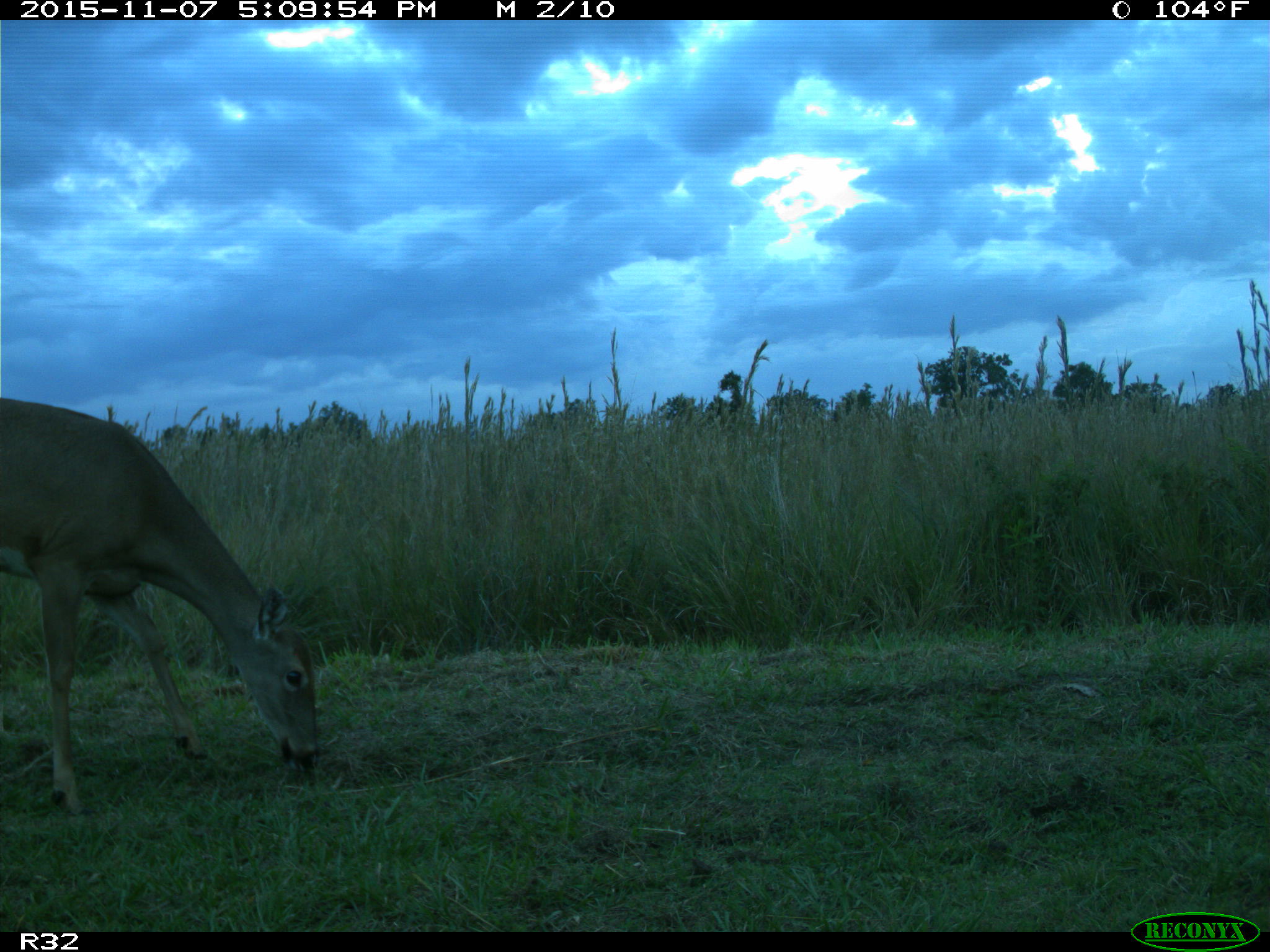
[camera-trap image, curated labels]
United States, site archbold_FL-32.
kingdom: Animalia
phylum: Chordata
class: Mammalia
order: Artiodactyla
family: Cervidae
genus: Odocoileus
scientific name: Odocoileus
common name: deer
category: unidentified deer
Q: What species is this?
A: Unidentified deer (deer) (Odocoileus).